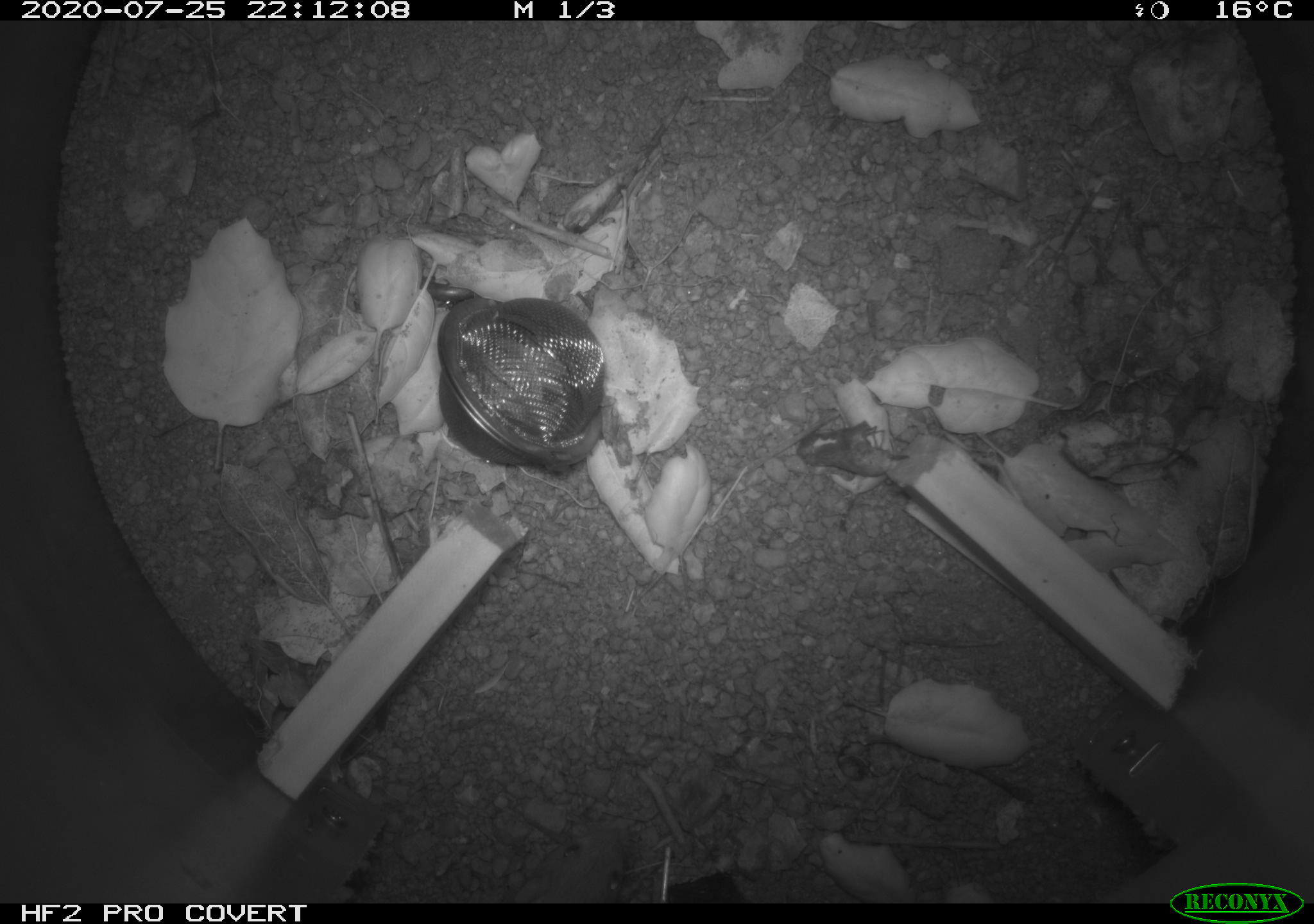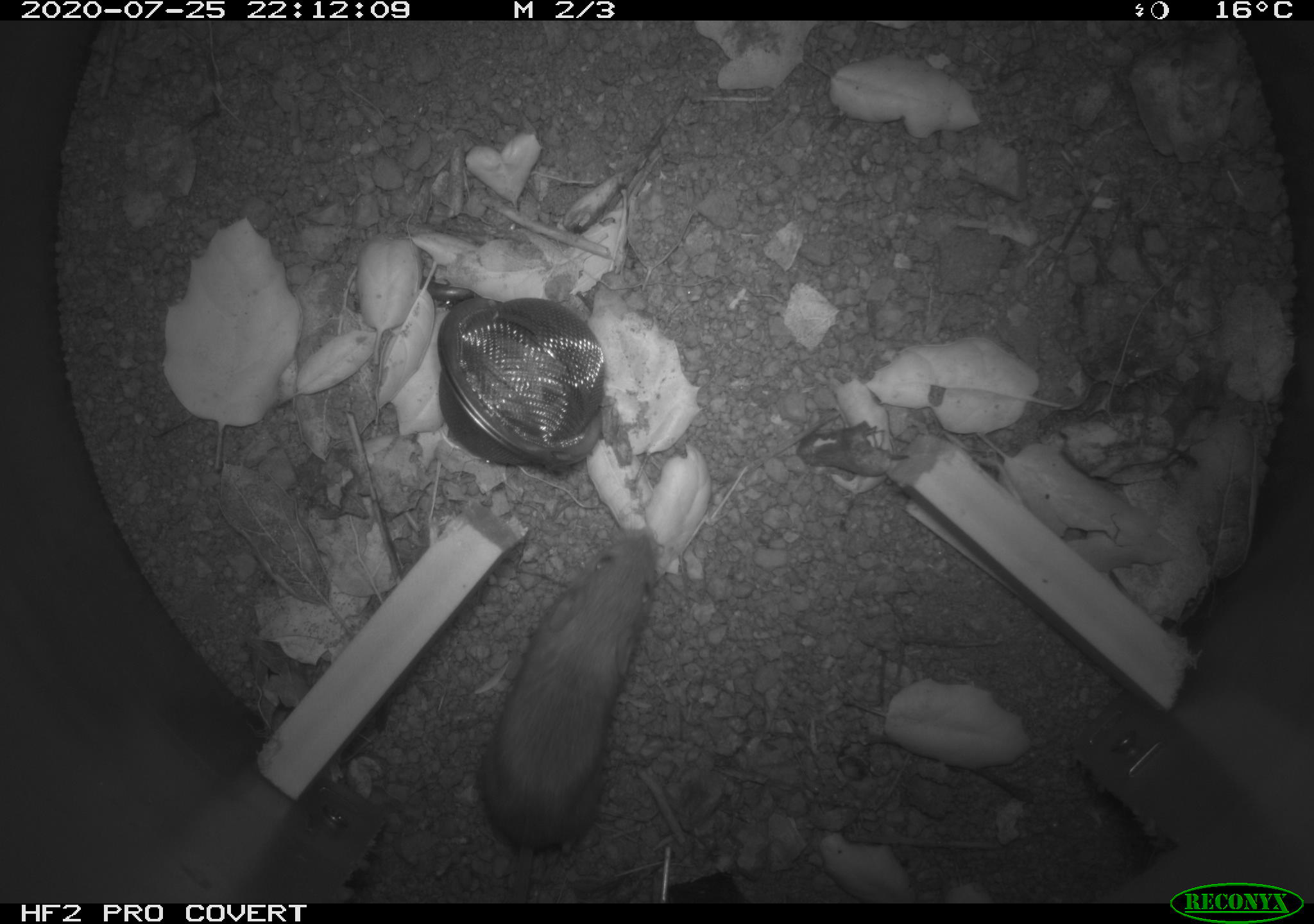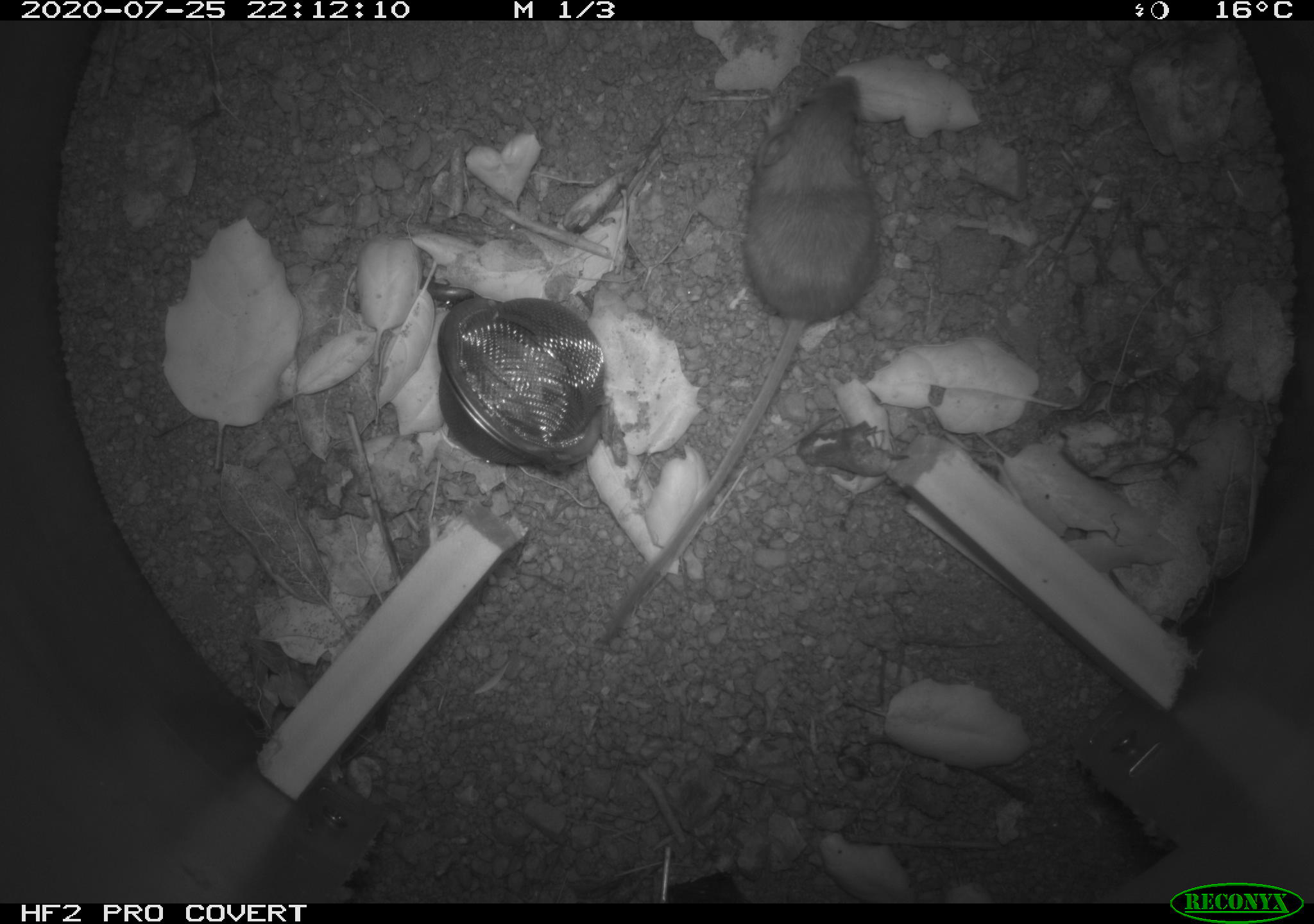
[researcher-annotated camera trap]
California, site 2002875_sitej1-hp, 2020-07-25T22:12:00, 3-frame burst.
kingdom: Animalia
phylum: Chordata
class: Mammalia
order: Rodentia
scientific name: Rodentia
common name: rodent